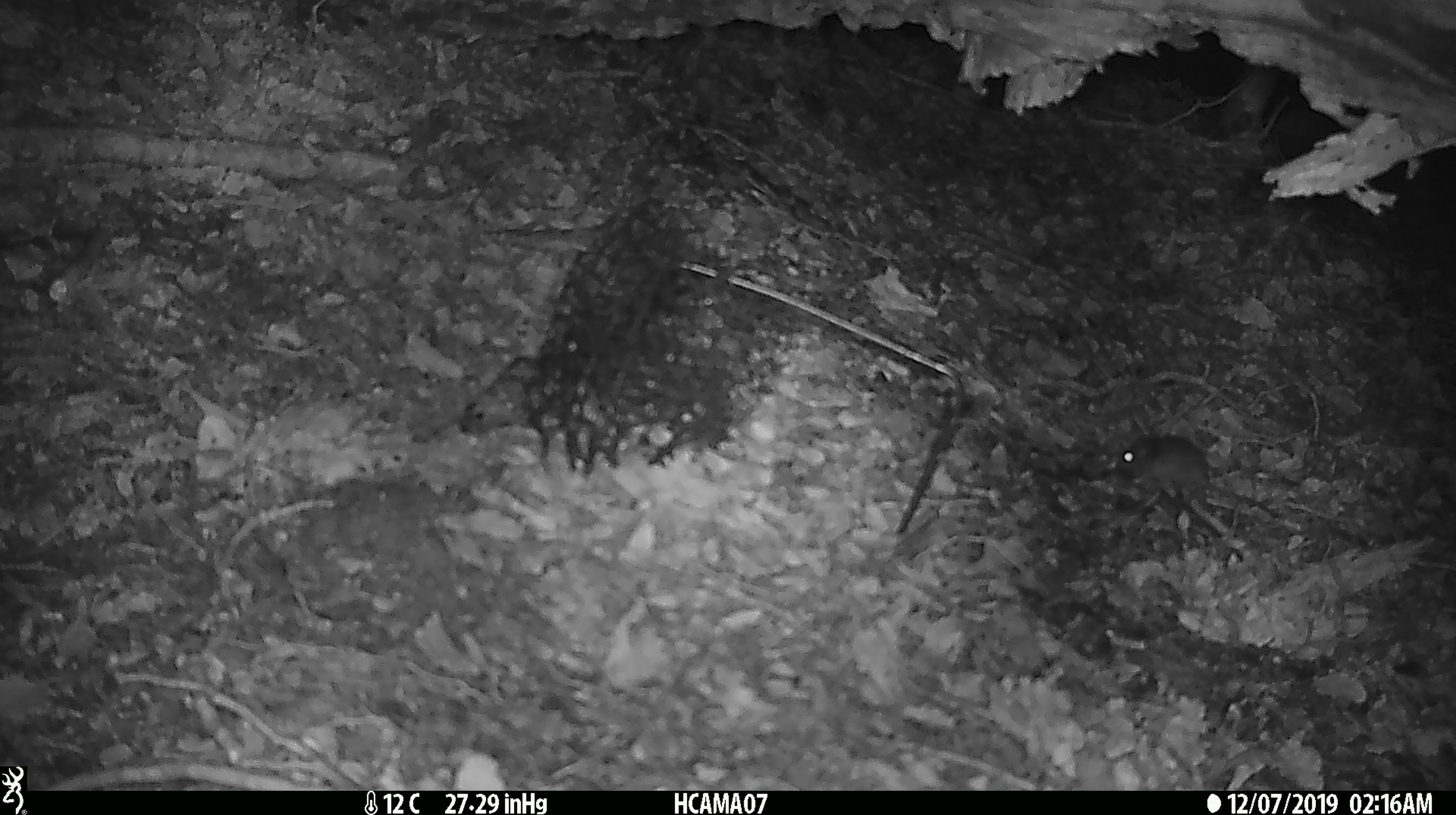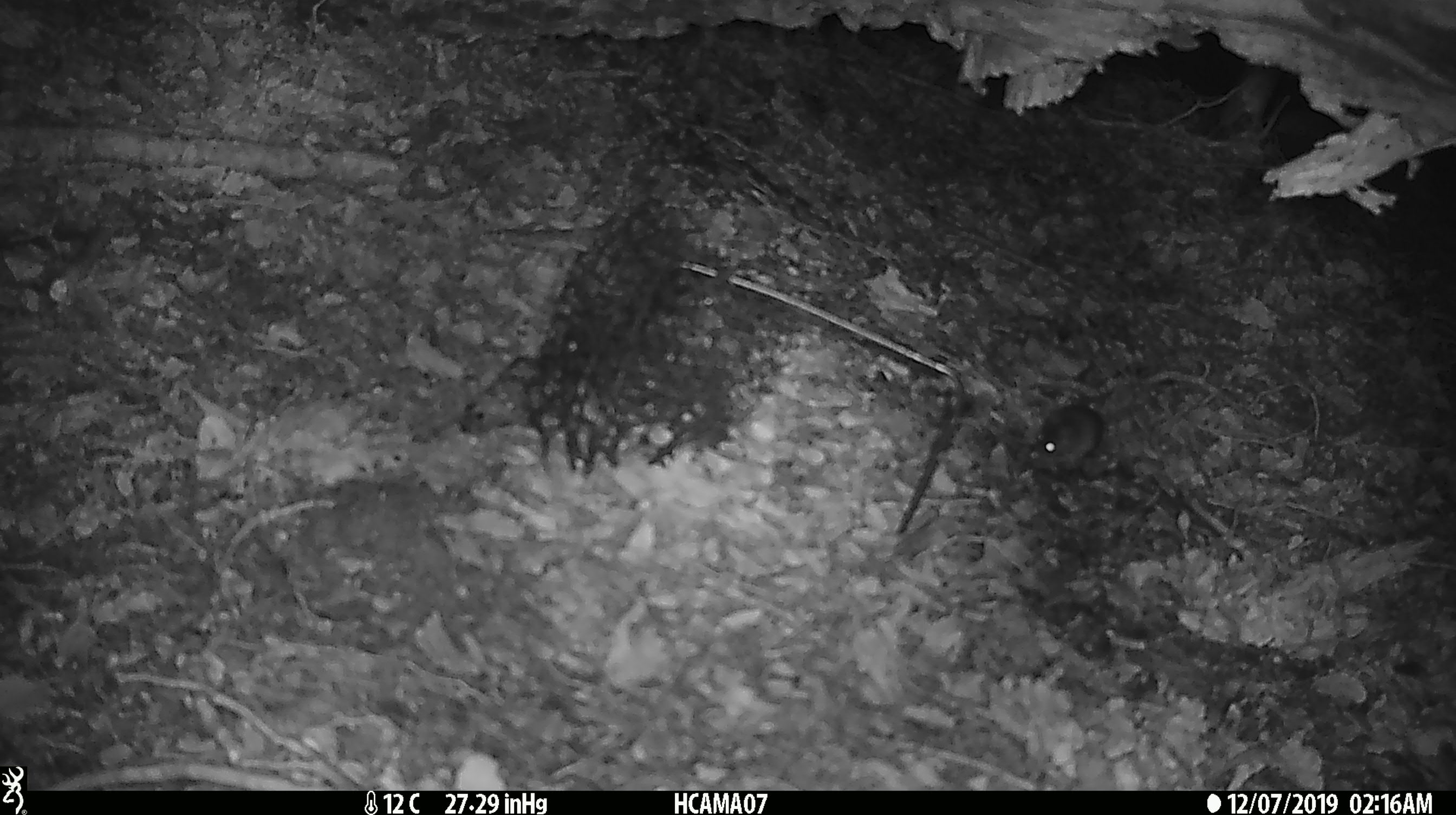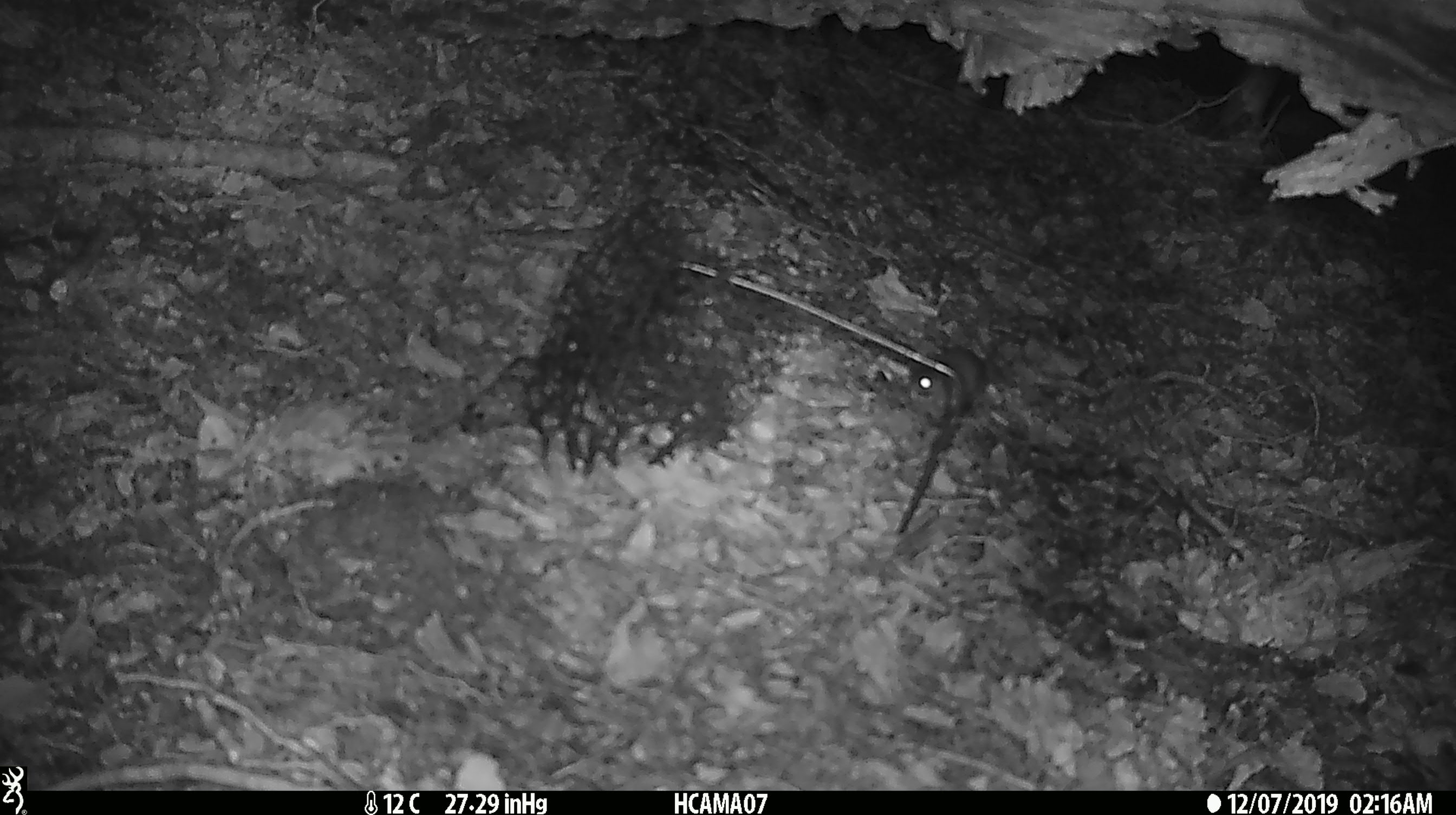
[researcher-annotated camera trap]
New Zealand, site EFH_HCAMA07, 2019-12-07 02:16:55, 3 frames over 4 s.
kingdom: Animalia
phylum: Chordata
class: Mammalia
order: Rodentia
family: Muridae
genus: Mus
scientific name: Mus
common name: mouse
Mouse (Mus).